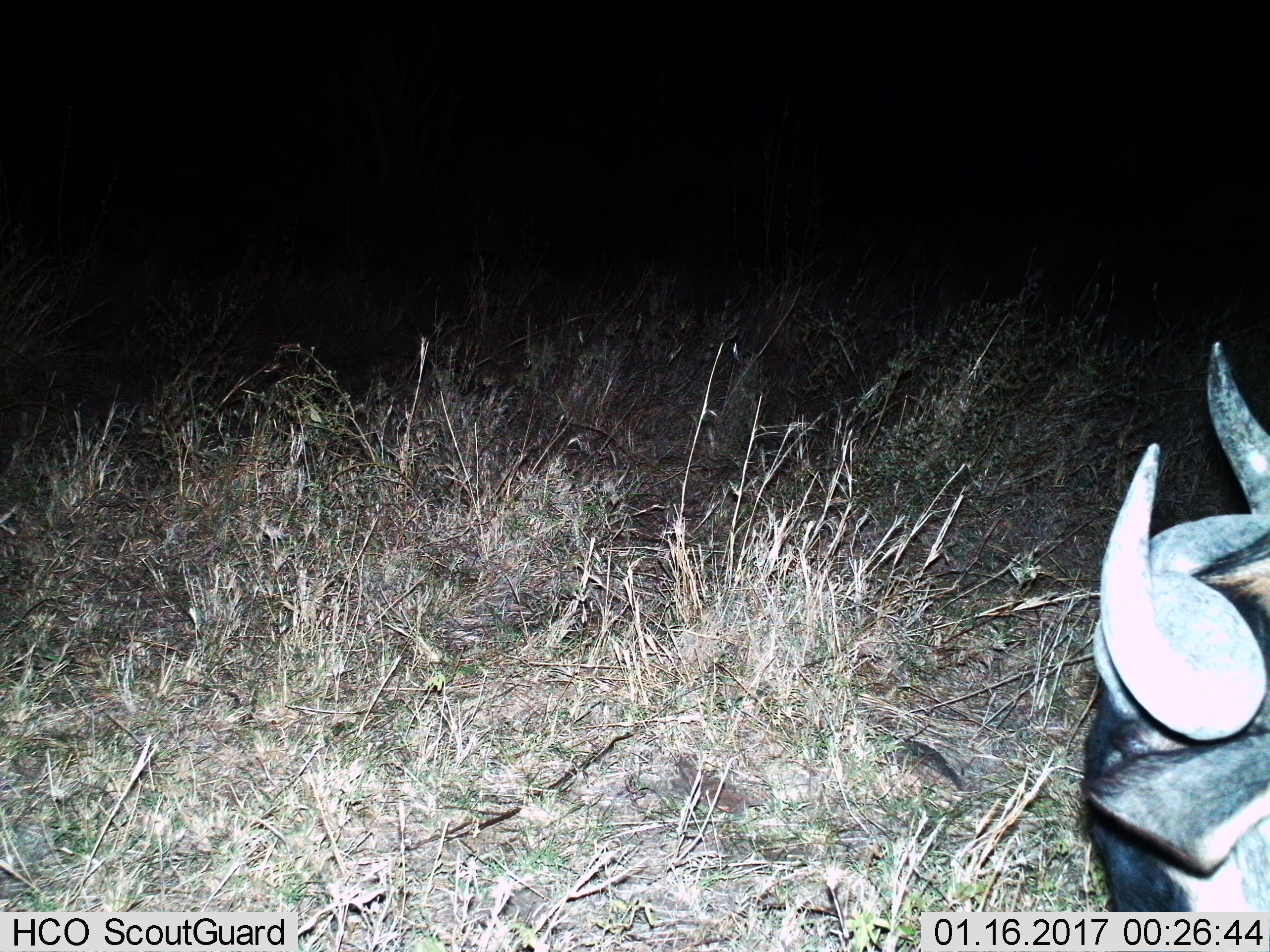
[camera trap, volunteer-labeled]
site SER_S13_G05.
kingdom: Animalia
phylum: Chordata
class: Mammalia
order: Artiodactyla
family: Bovidae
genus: Connochaetes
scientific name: Connochaetes taurinus taurinus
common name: blue wildebeest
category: wildebeestblue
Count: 1.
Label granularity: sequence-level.